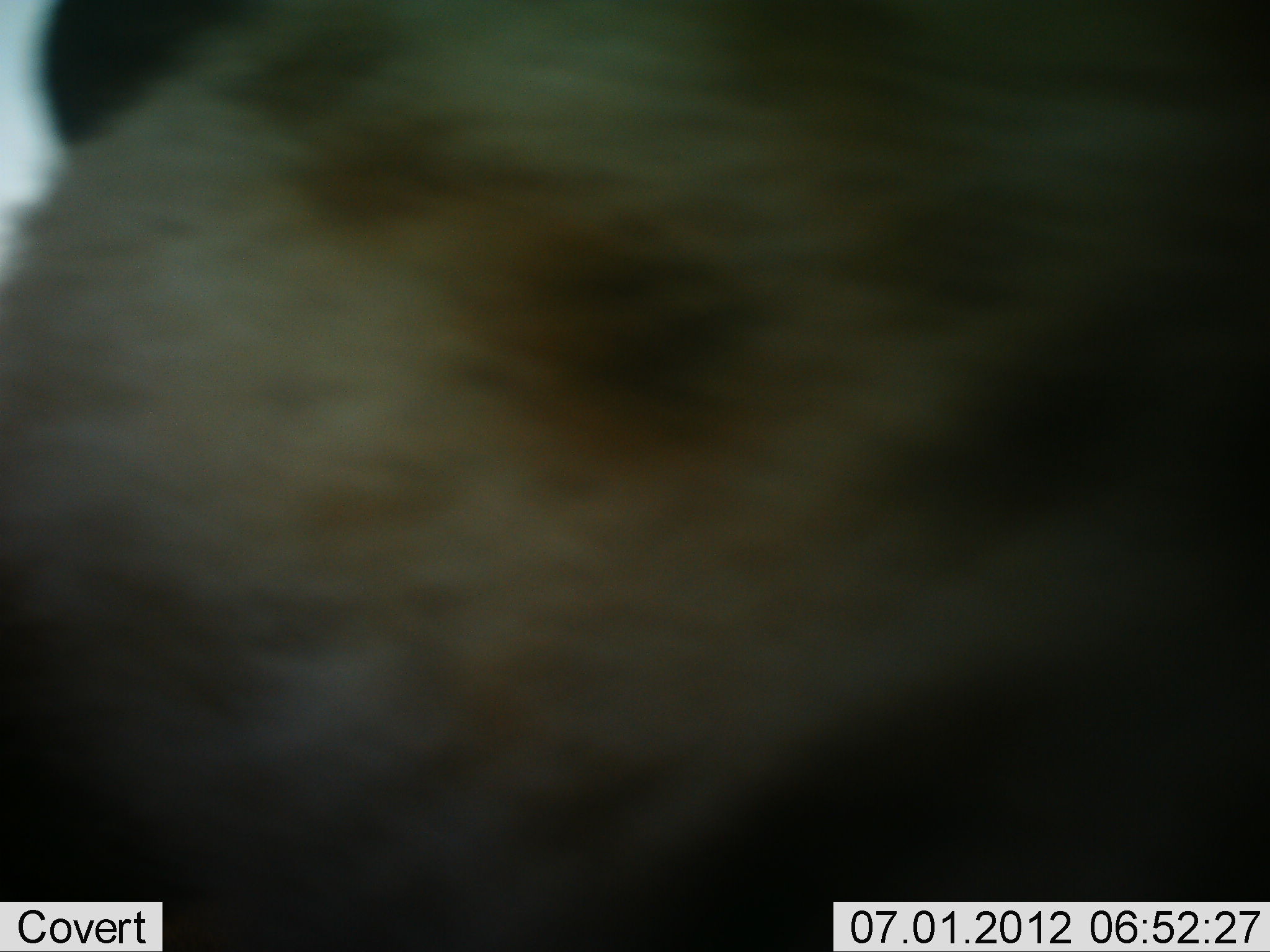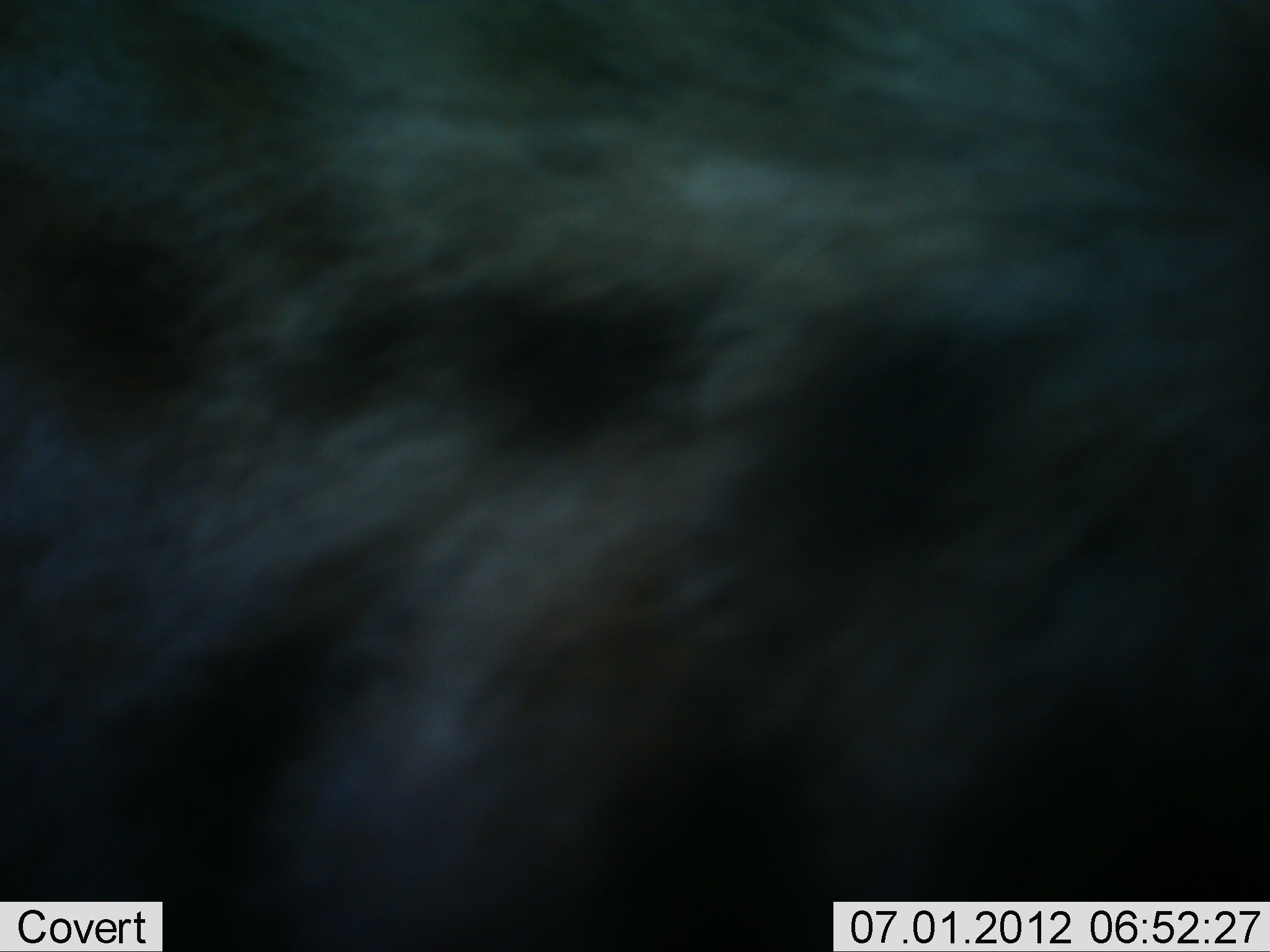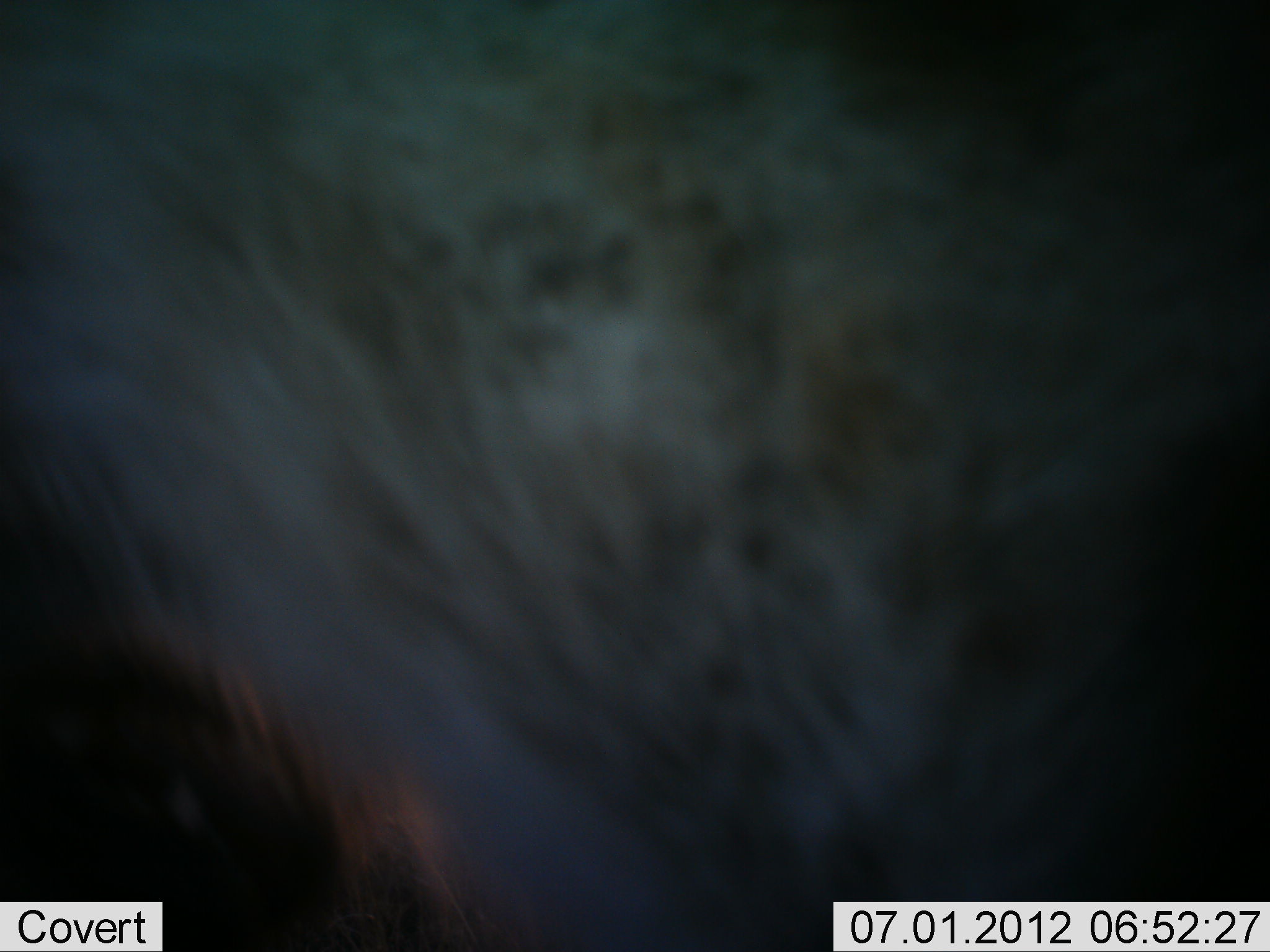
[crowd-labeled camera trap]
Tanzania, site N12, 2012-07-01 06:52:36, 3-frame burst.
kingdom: Animalia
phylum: Chordata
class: Mammalia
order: Carnivora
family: Hyaenidae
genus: Crocuta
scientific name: Crocuta crocuta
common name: spotted hyena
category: hyenaspotted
Hyenaspotted (spotted hyena) (Crocuta crocuta), count 1. Behavior (volunteer vote fractions): standing 44%, resting 0%, moving 44%, interacting 11%. Young present (vote fraction): 0%. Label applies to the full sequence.